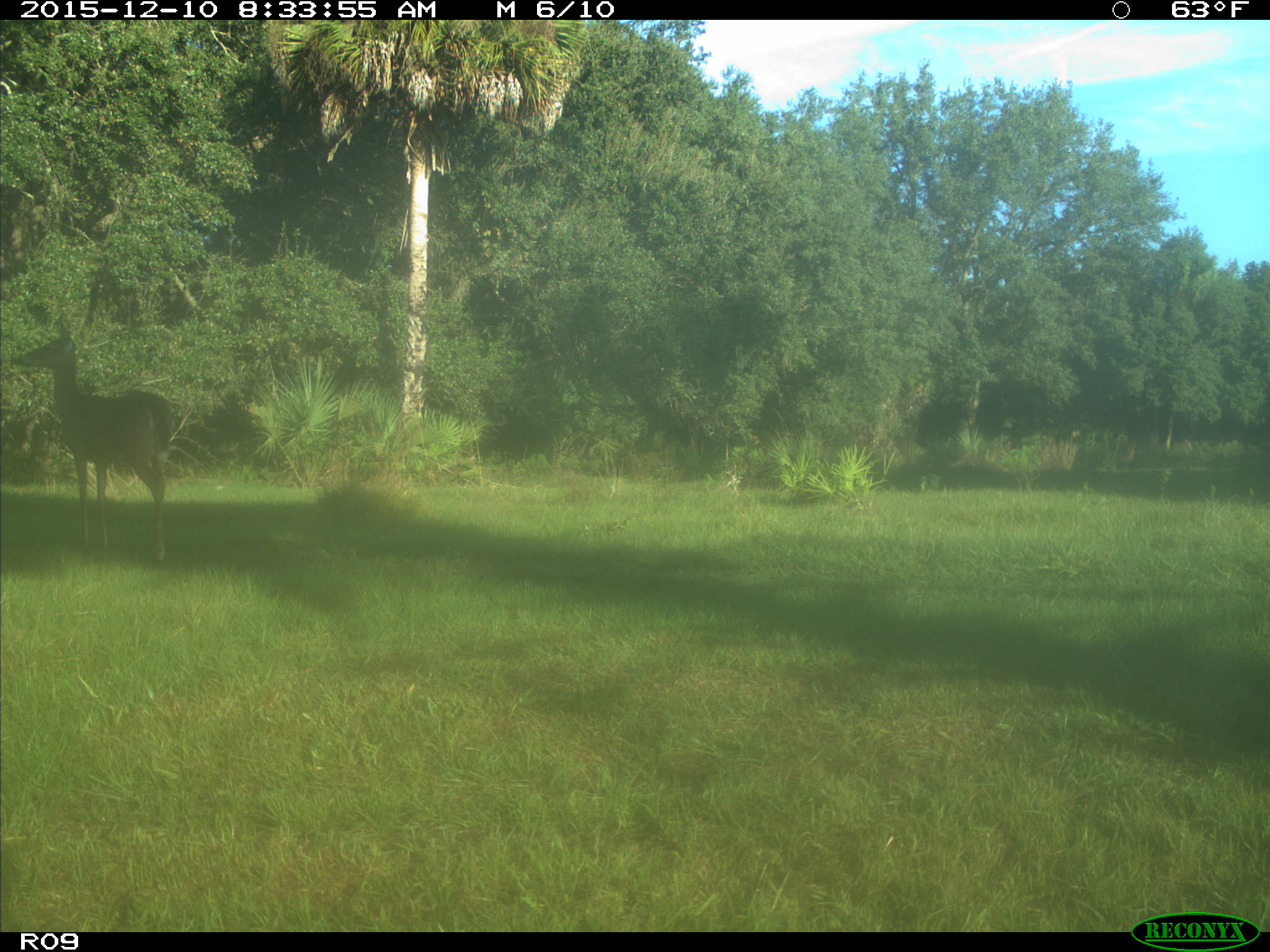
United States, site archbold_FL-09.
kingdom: Animalia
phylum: Chordata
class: Mammalia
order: Artiodactyla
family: Cervidae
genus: Odocoileus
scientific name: Odocoileus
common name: deer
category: unidentified deer